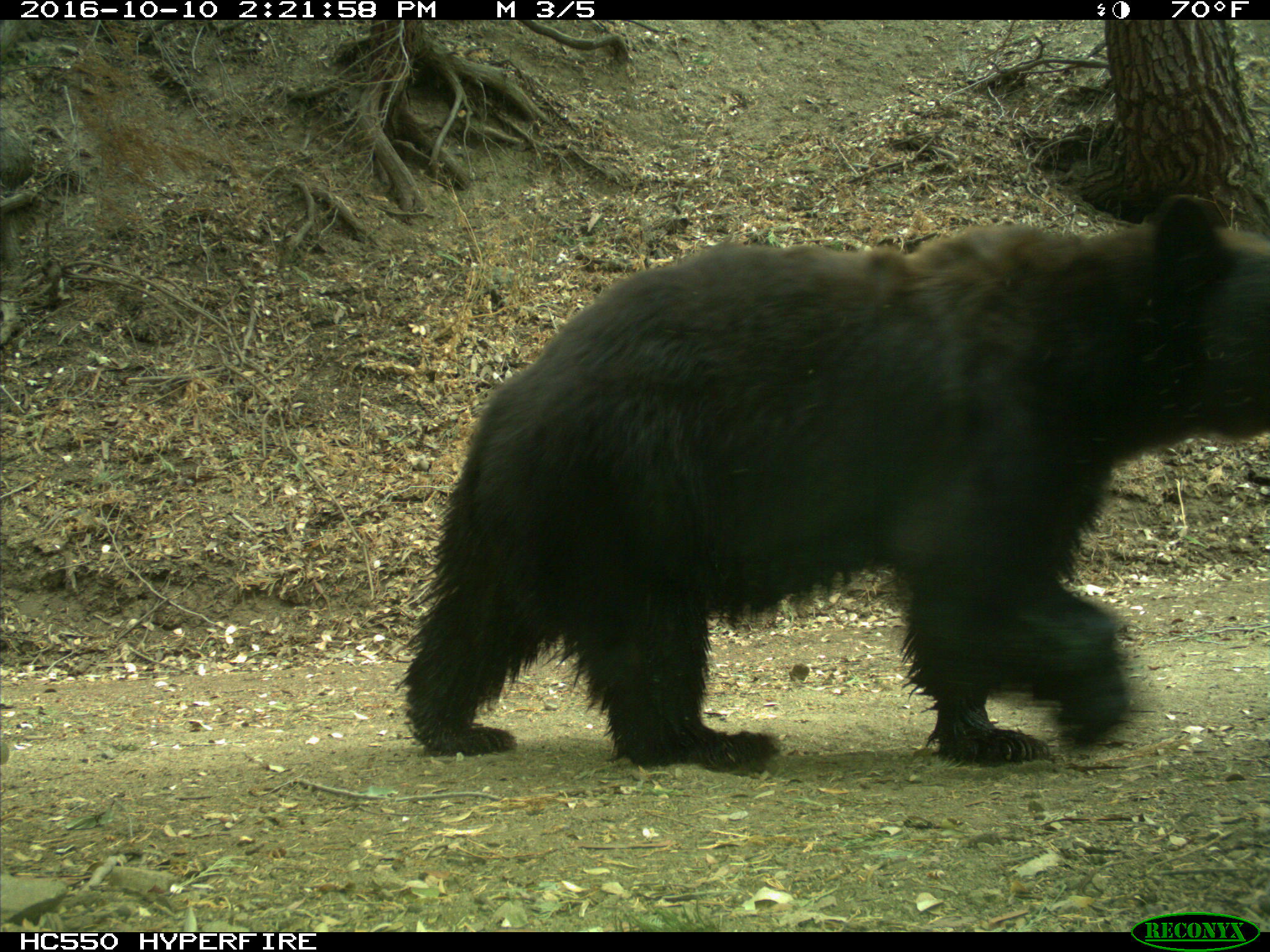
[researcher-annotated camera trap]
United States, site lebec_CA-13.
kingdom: Animalia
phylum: Chordata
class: Mammalia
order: Carnivora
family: Ursidae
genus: Ursus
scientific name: Ursus americanus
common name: american black bear